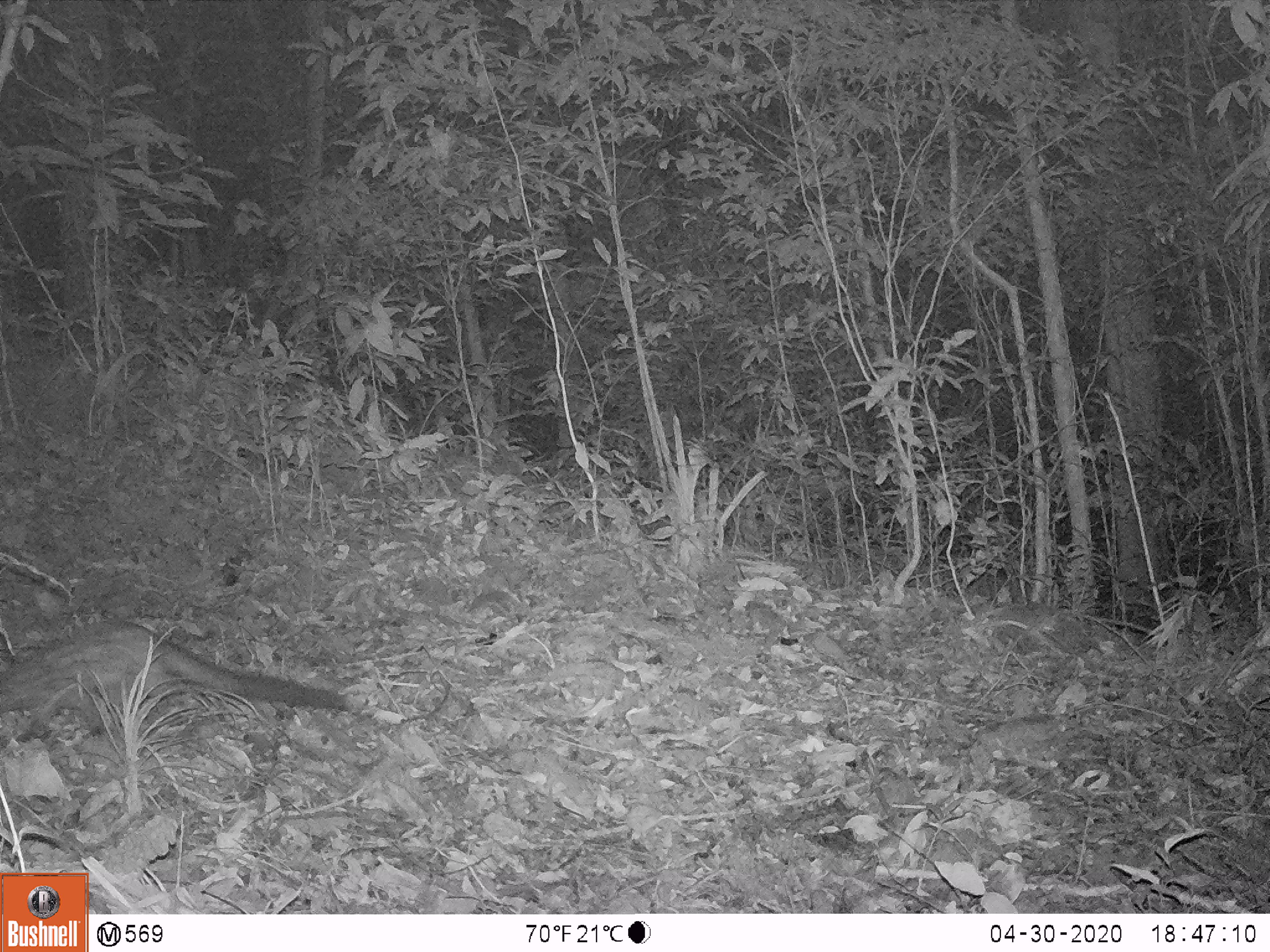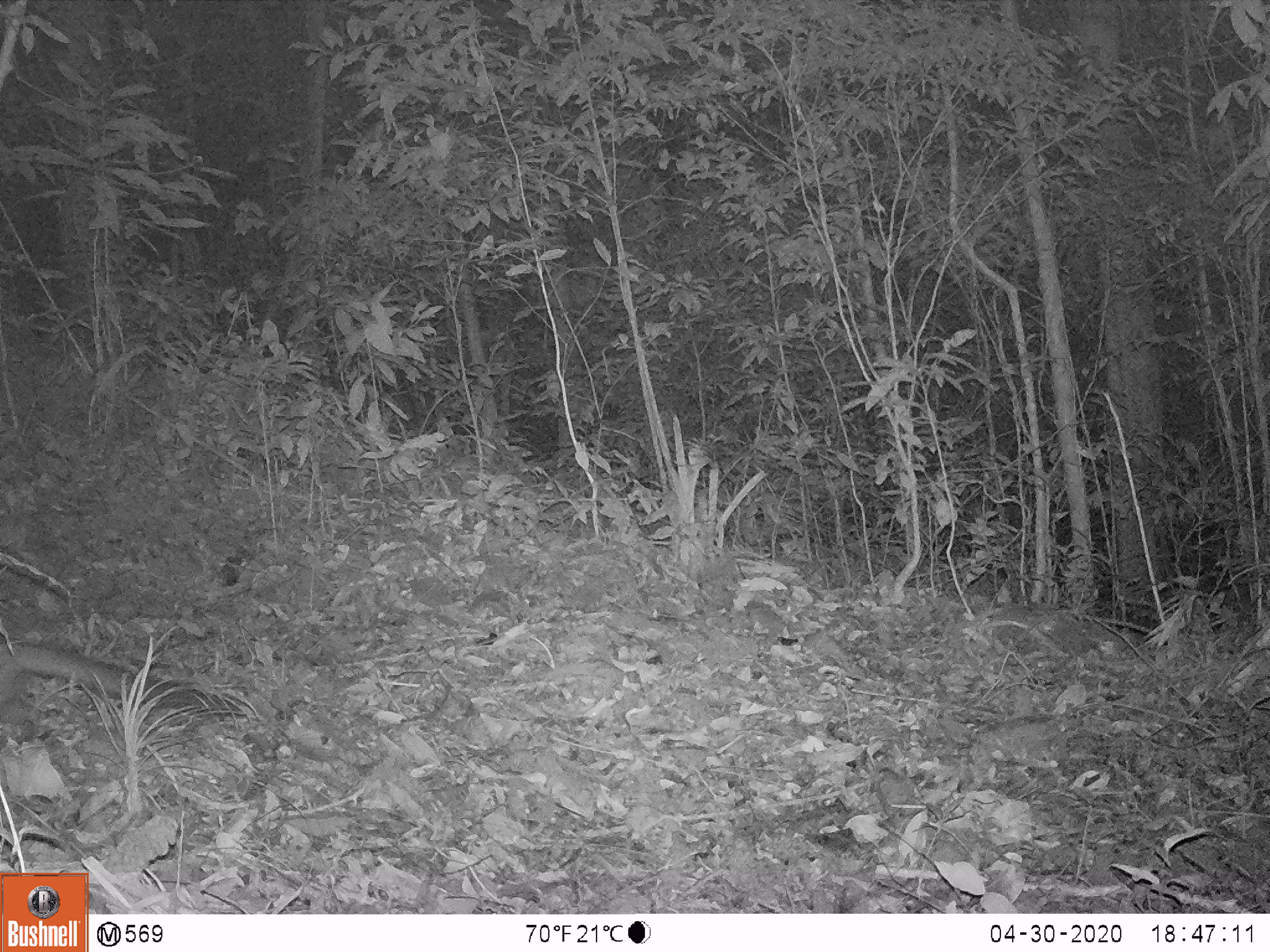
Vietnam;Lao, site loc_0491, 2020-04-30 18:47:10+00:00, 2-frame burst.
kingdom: Animalia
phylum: Chordata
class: Mammalia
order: Carnivora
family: Viverridae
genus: Paradoxurus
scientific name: Paradoxurus hermaphroditus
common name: common palm civet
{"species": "common palm civet (Paradoxurus hermaphroditus)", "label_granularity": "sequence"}